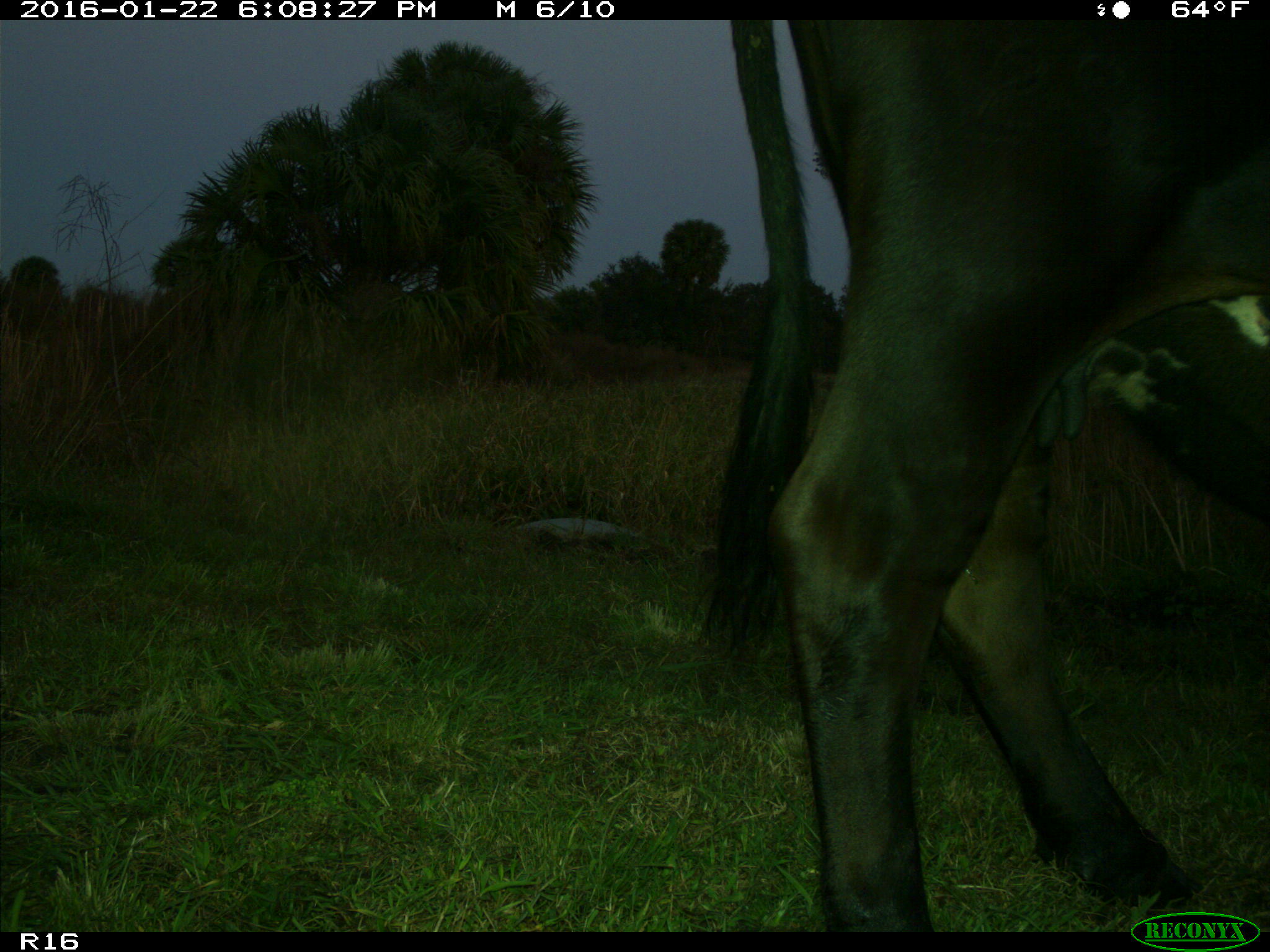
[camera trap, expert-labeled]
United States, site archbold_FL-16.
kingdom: Animalia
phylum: Chordata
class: Mammalia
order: Artiodactyla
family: Bovidae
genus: Bos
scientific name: Bos taurus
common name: domestic cow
Bos taurus (domestic cow).